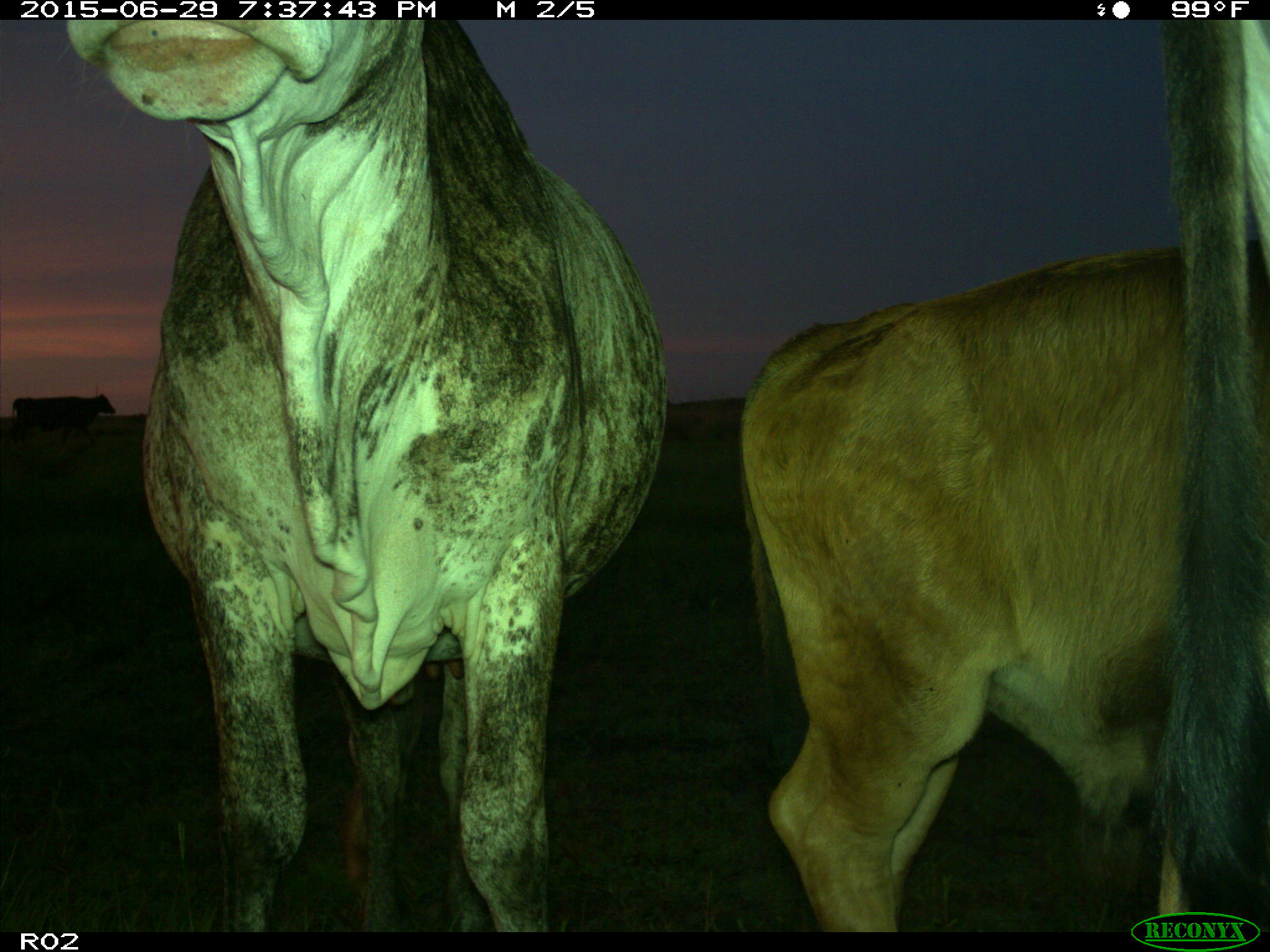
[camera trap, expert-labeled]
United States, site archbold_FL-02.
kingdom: Animalia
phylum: Chordata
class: Mammalia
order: Artiodactyla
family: Bovidae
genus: Bos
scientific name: Bos taurus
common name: domestic cow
Bos taurus (domestic cow).